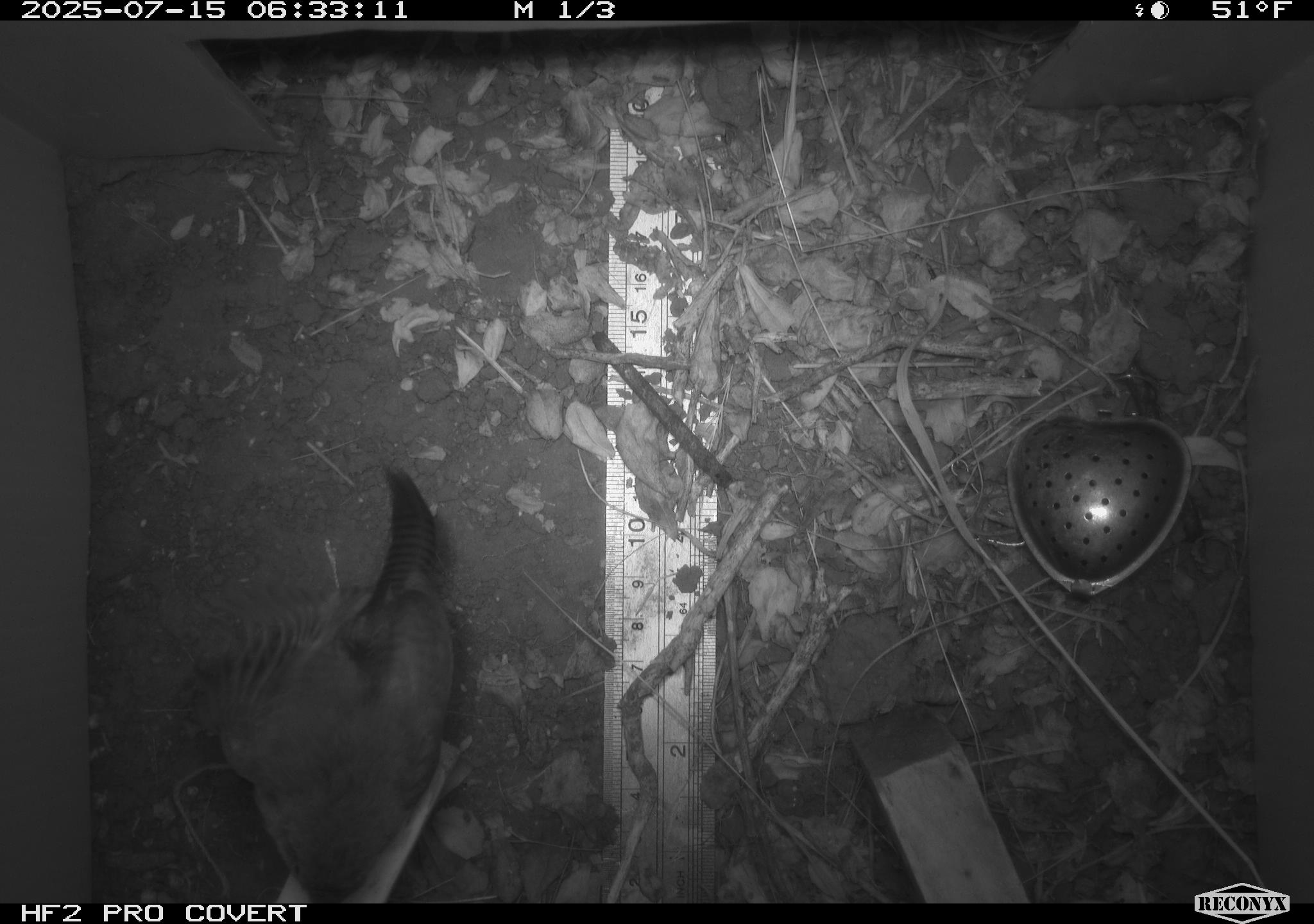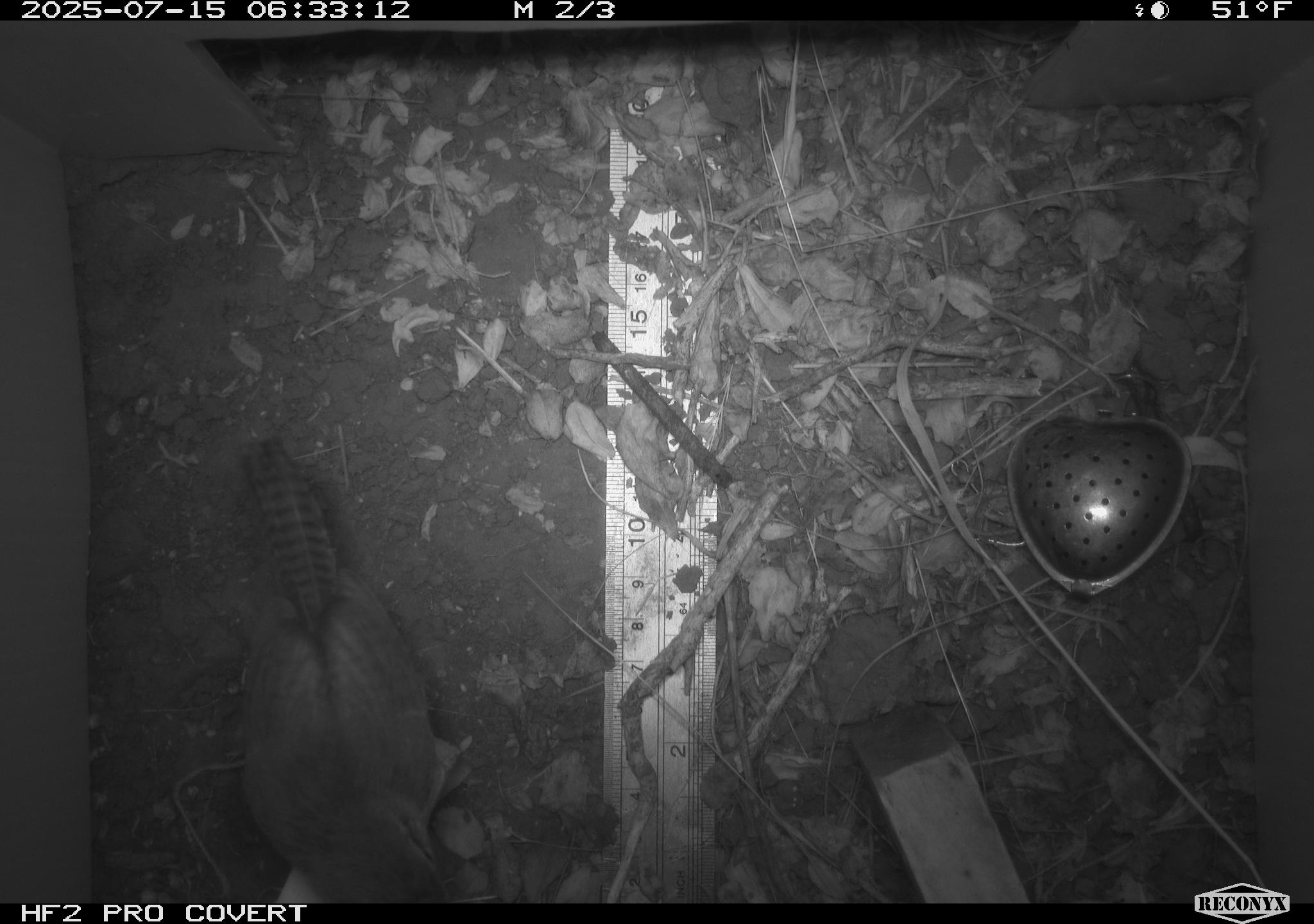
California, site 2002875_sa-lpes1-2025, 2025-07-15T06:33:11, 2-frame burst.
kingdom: Animalia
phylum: Chordata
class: Aves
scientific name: Aves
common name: bird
Bird (Aves).